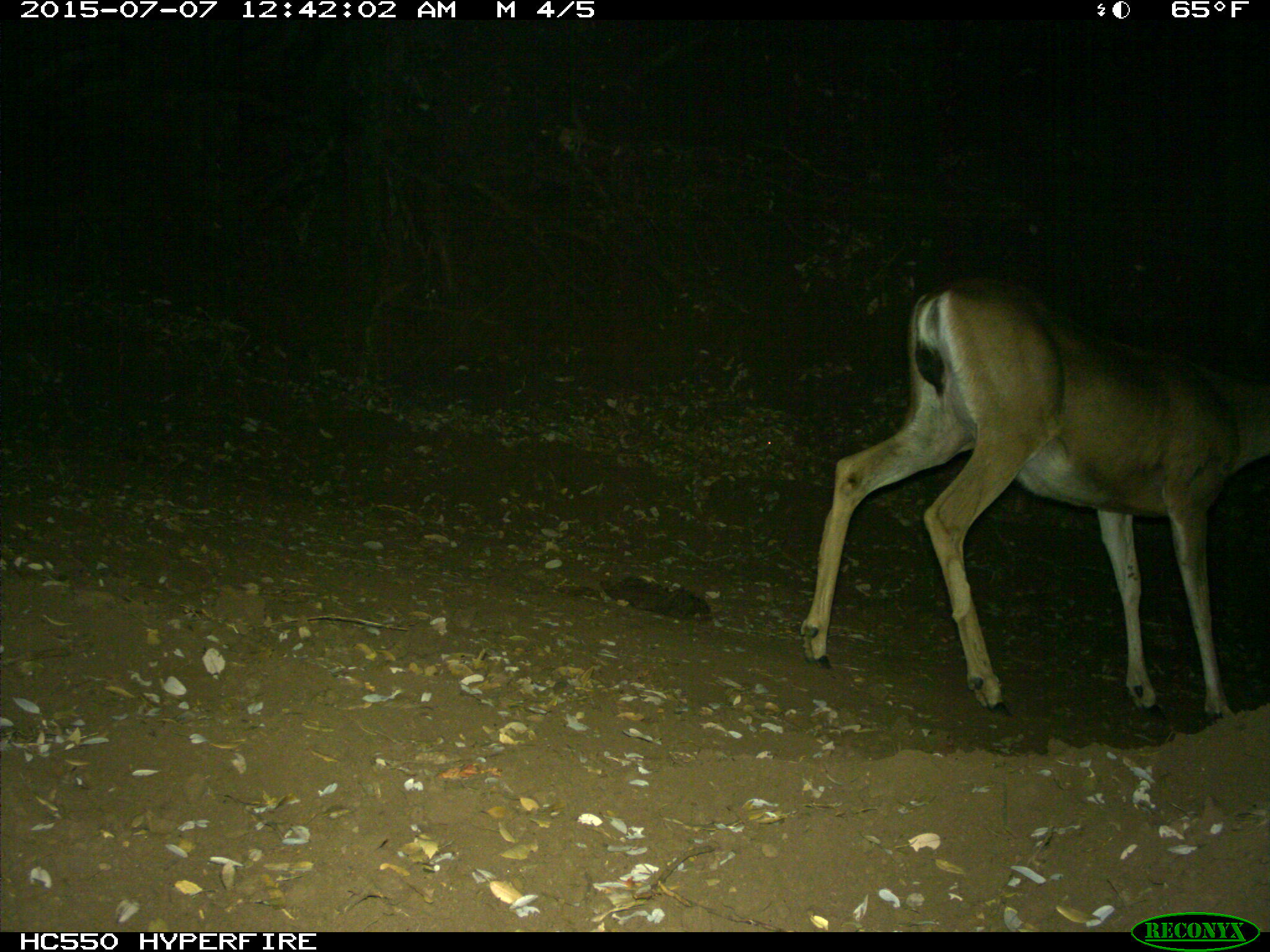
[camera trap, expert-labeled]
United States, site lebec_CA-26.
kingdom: Animalia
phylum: Chordata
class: Mammalia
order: Artiodactyla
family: Cervidae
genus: Odocoileus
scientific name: Odocoileus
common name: deer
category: unidentified deer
Unidentified deer (deer) (Odocoileus).